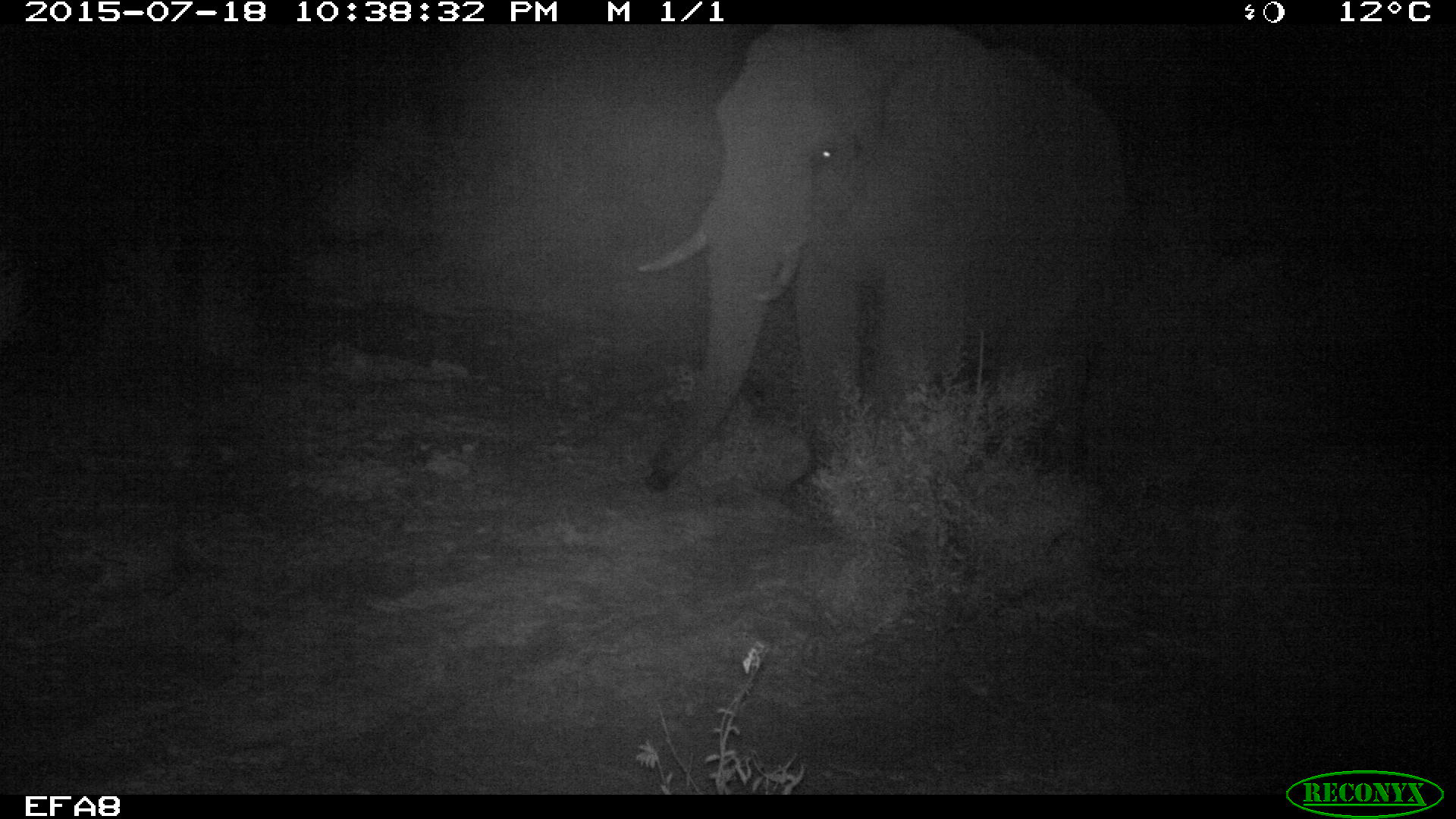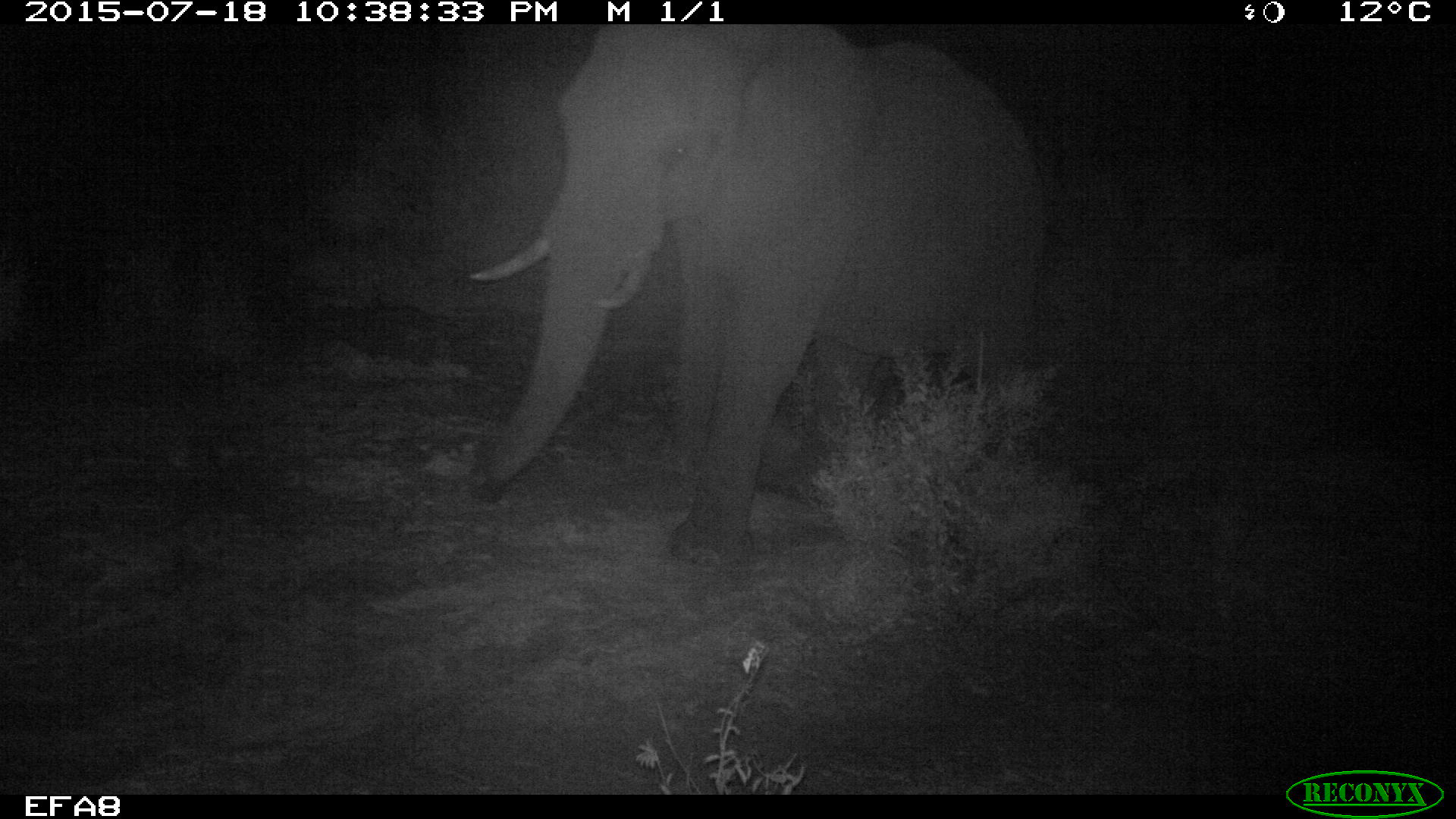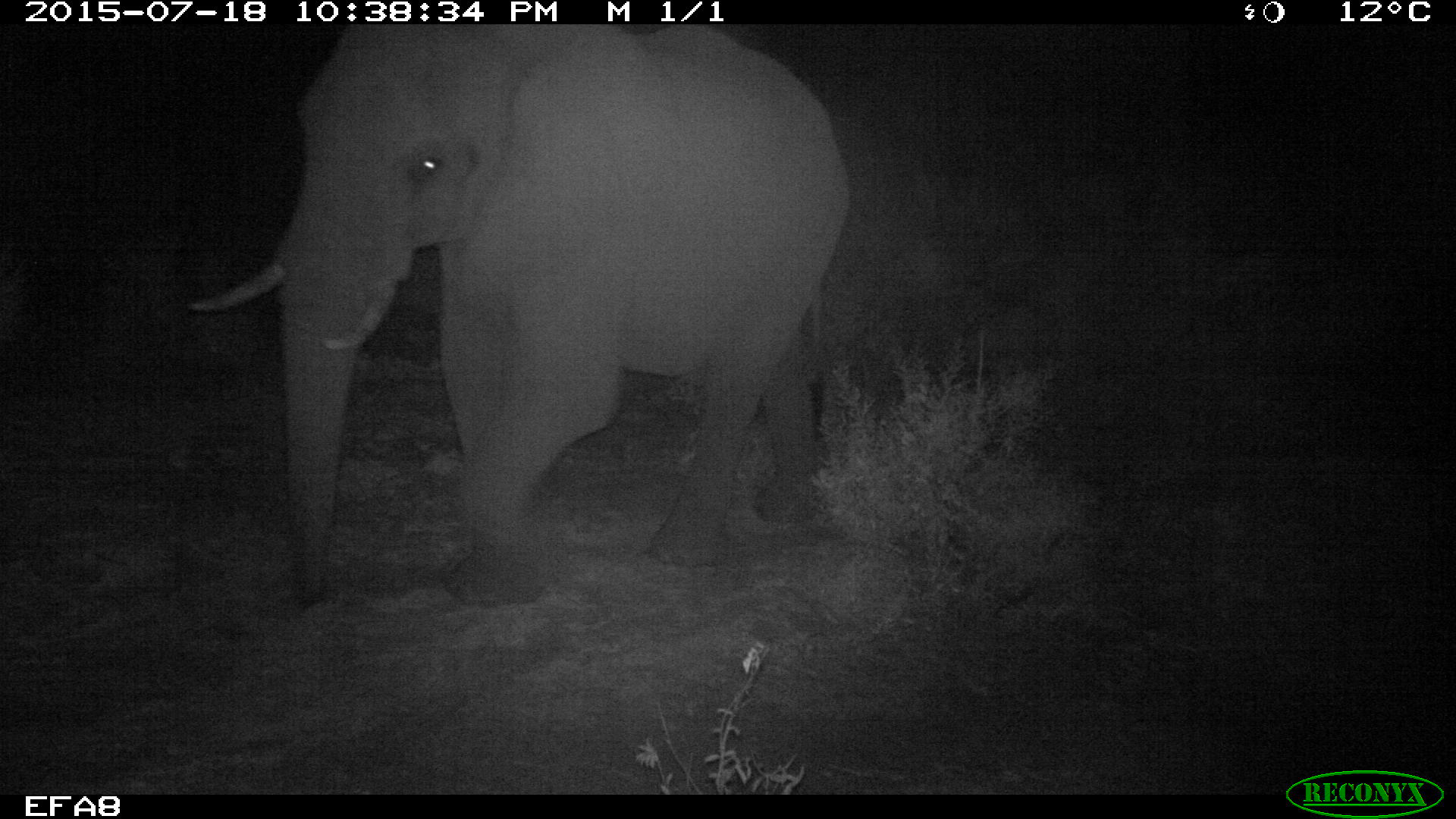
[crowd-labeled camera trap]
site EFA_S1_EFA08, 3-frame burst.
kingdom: Animalia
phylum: Chordata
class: Mammalia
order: Proboscidea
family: Elephantidae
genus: Loxodonta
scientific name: Loxodonta africana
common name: african bush elephant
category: elephant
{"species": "elephant (african bush elephant) (Loxodonta africana)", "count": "1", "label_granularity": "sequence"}